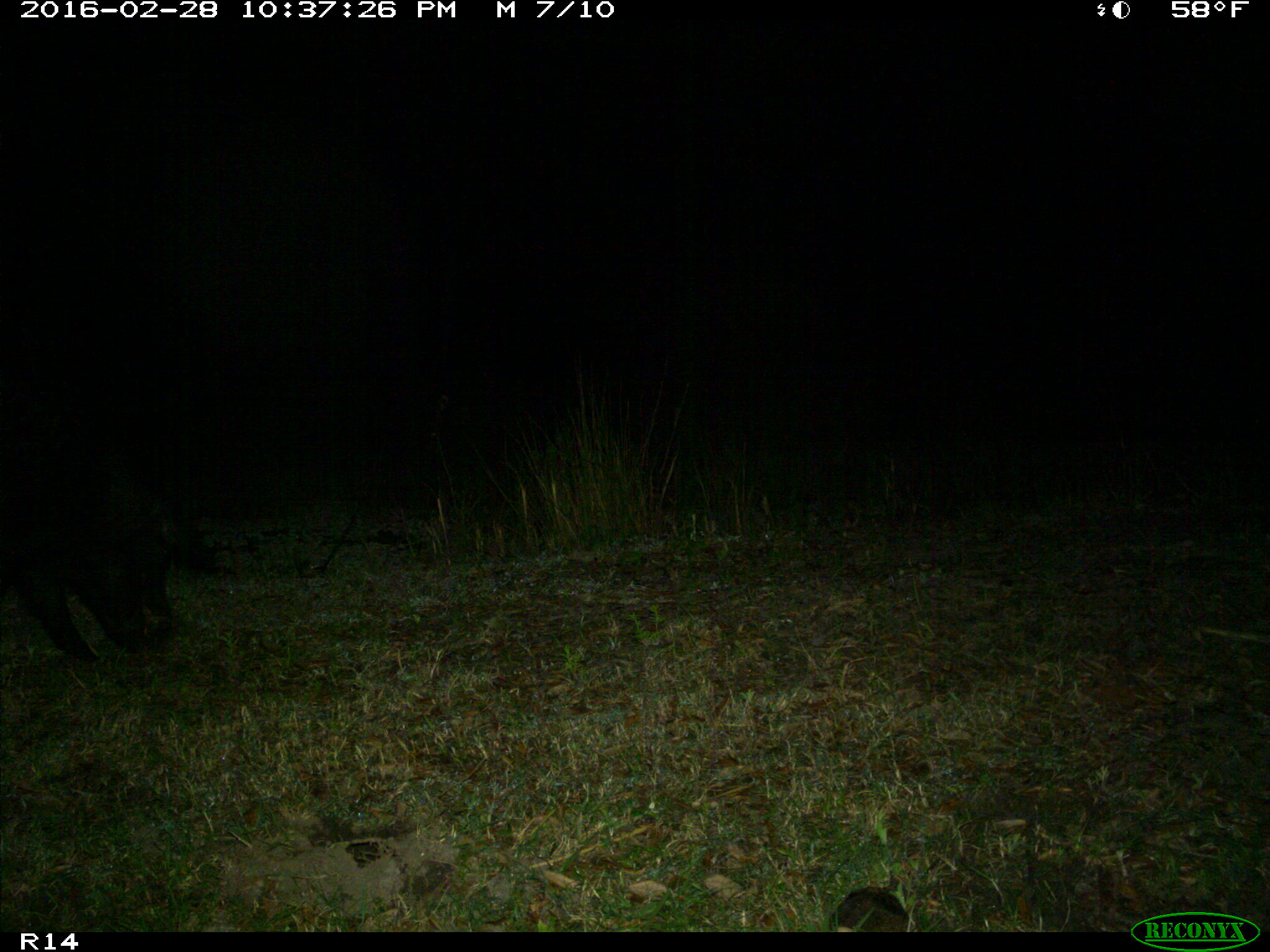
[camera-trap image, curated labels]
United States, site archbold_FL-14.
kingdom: Animalia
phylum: Chordata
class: Mammalia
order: Artiodactyla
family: Suidae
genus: Sus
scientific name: Sus scrofa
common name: wild boar